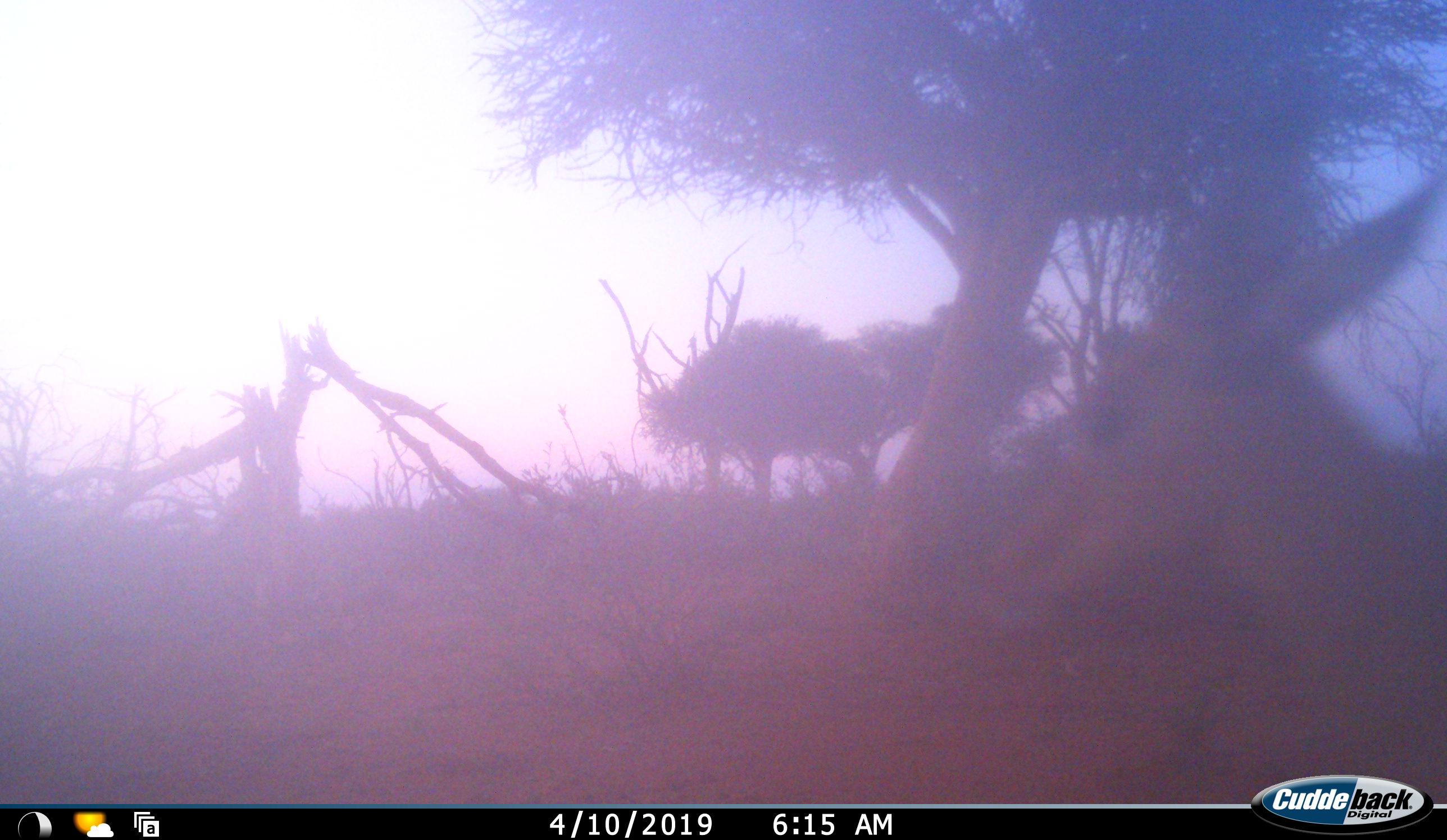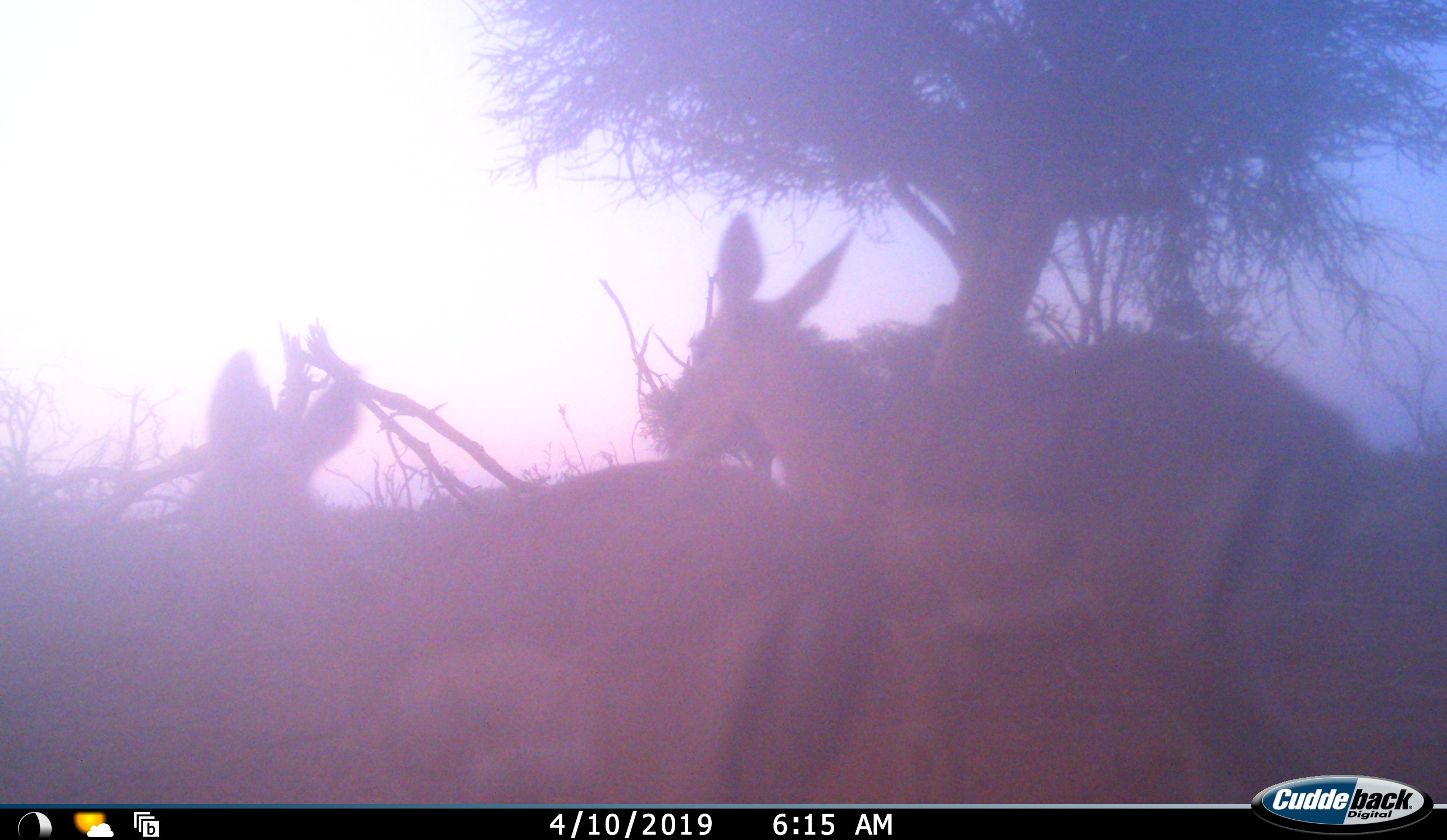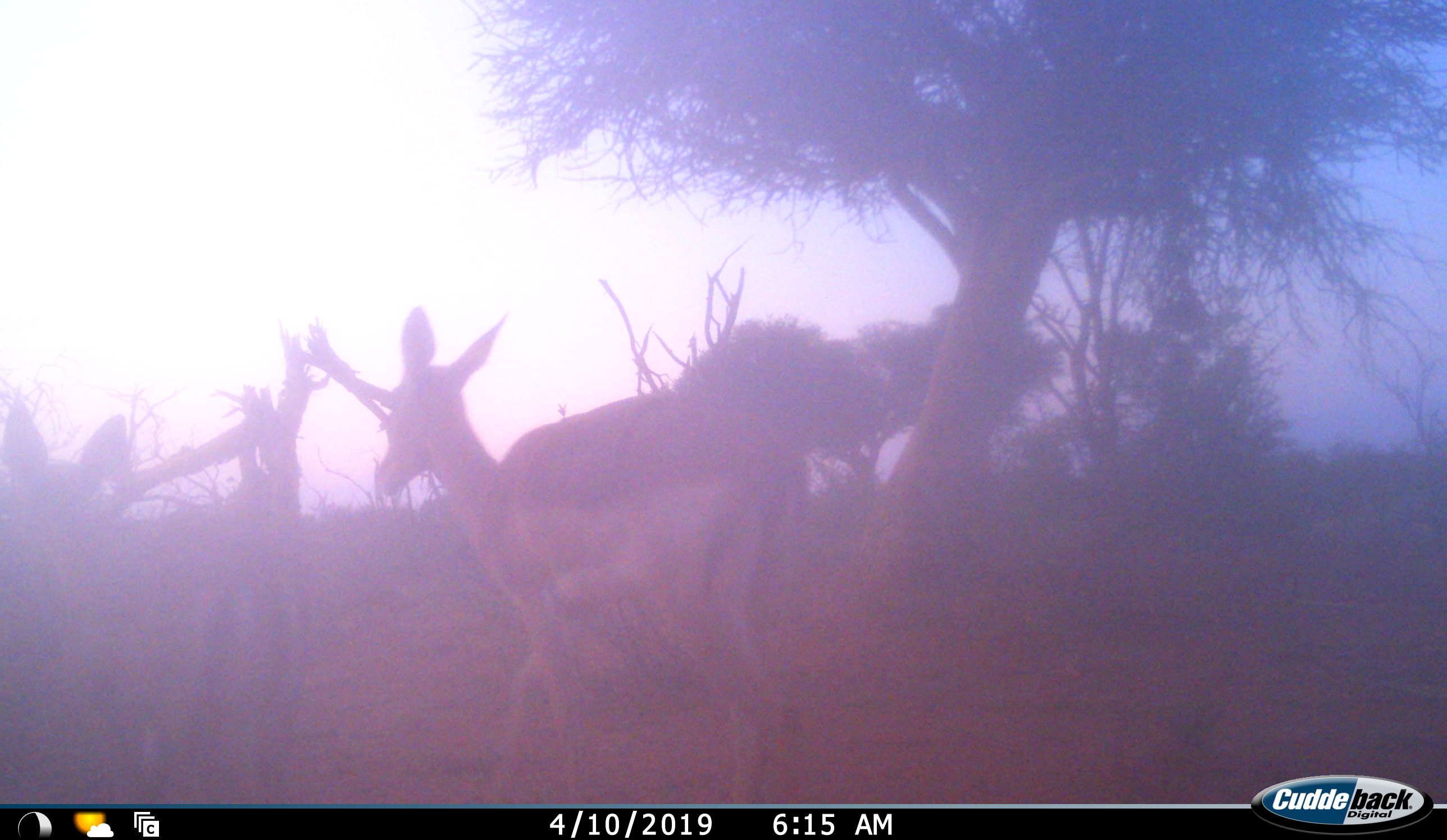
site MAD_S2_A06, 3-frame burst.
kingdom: Animalia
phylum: Chordata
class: Mammalia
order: Artiodactyla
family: Bovidae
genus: Aepyceros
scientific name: Aepyceros melampus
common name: impala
Impala (Aepyceros melampus), count 2. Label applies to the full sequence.